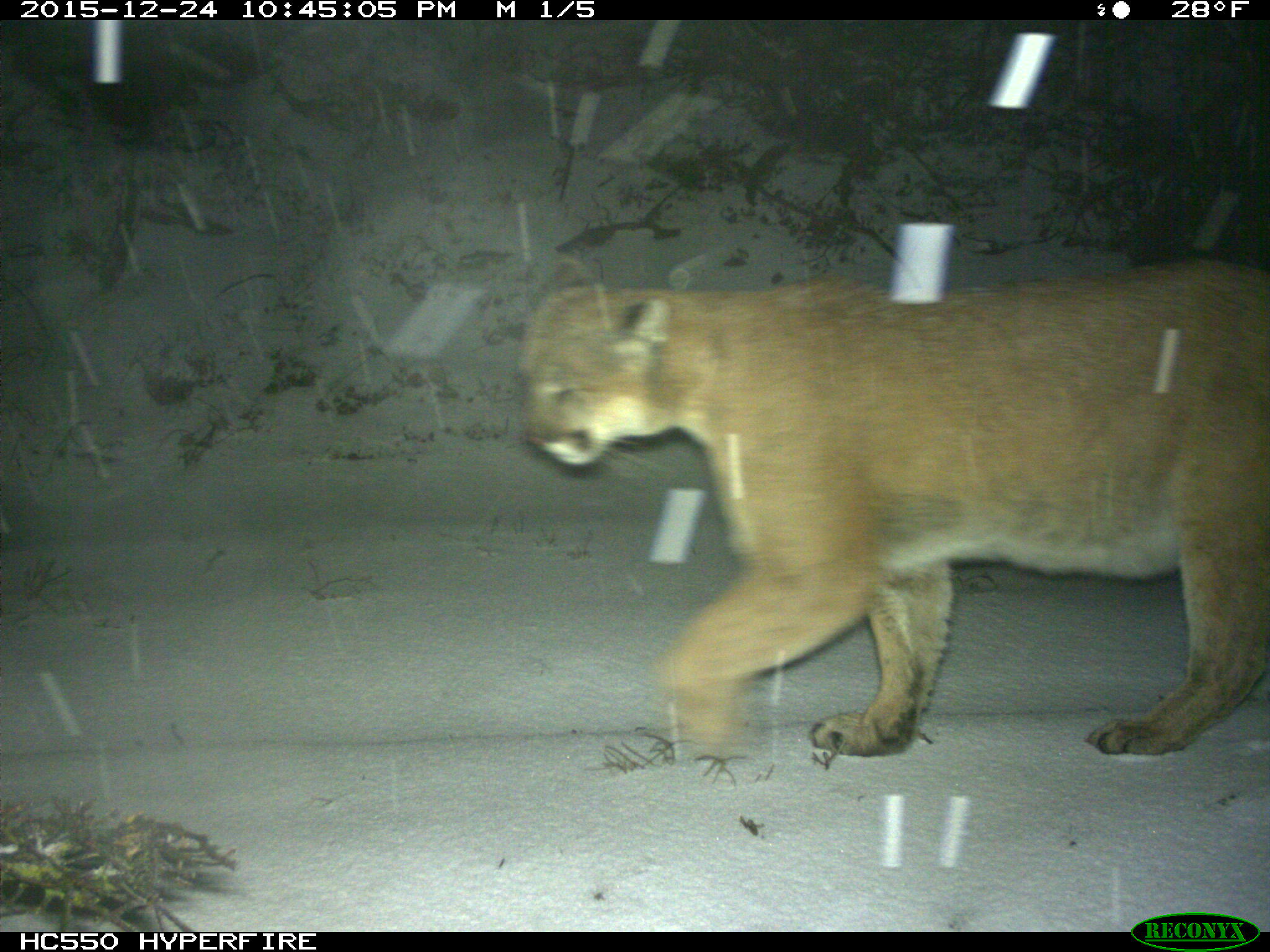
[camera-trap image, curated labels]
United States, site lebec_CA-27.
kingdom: Animalia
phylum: Chordata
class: Mammalia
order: Carnivora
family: Felidae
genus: Puma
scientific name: Puma concolor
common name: mountain lion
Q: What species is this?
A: Puma concolor (mountain lion).